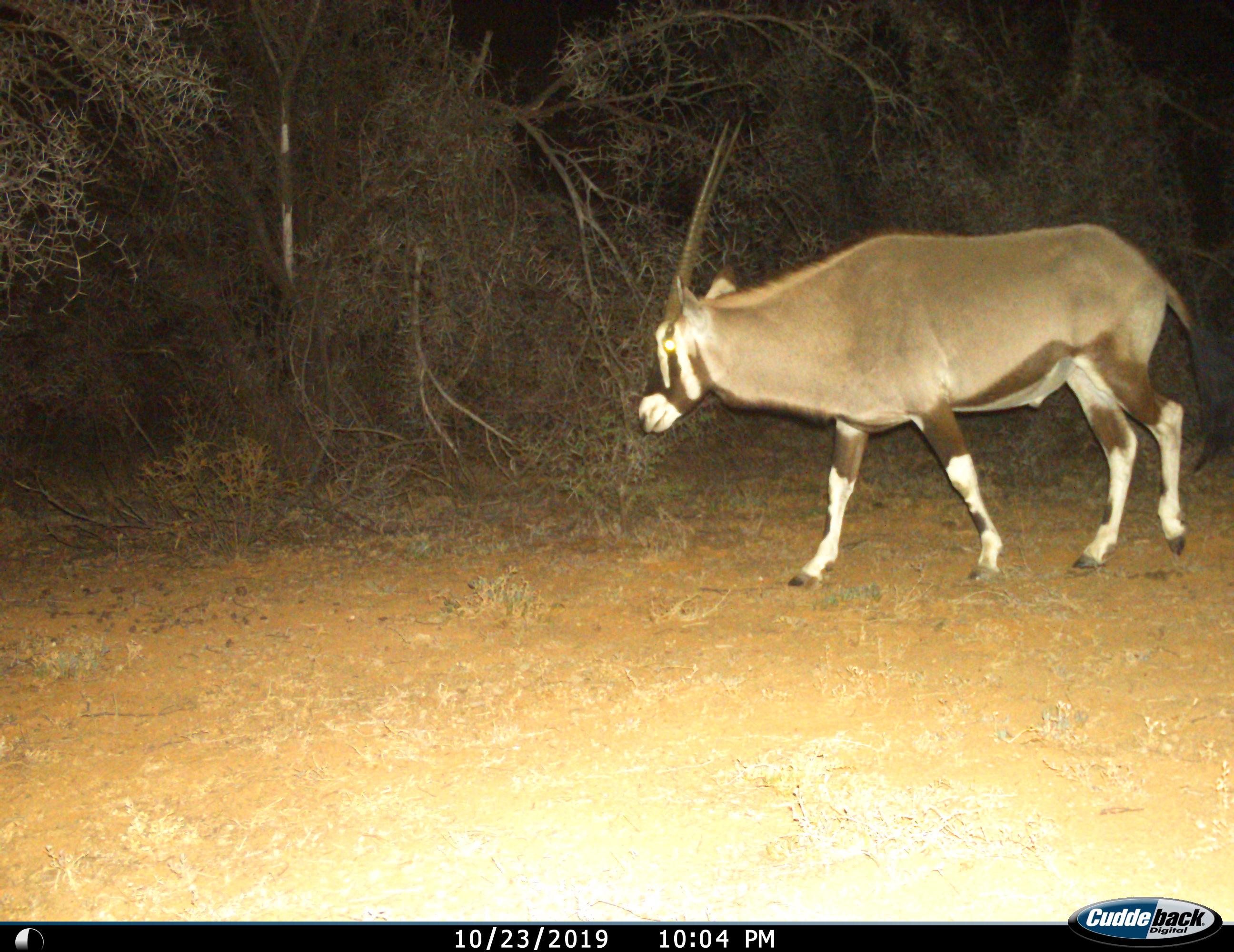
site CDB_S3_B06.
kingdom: Animalia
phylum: Chordata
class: Mammalia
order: Artiodactyla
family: Bovidae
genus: Oryx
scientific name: Oryx gazella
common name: gemsbok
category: oryx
Oryx (gemsbok) (Oryx gazella), count 1. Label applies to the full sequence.